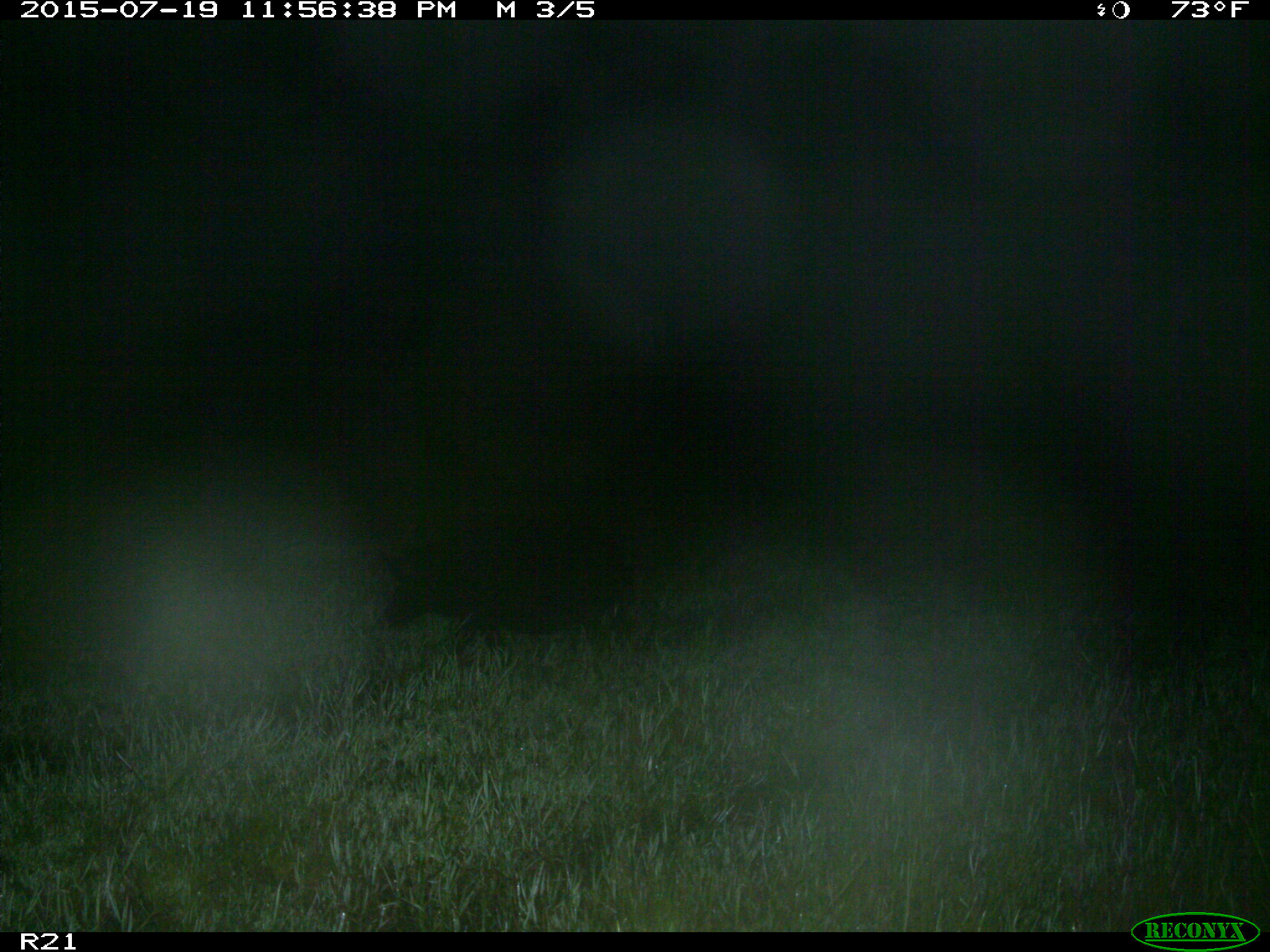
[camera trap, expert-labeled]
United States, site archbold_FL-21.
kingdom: Animalia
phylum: Chordata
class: Mammalia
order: Artiodactyla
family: Suidae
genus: Sus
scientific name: Sus scrofa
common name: wild boar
Sus scrofa (wild boar).